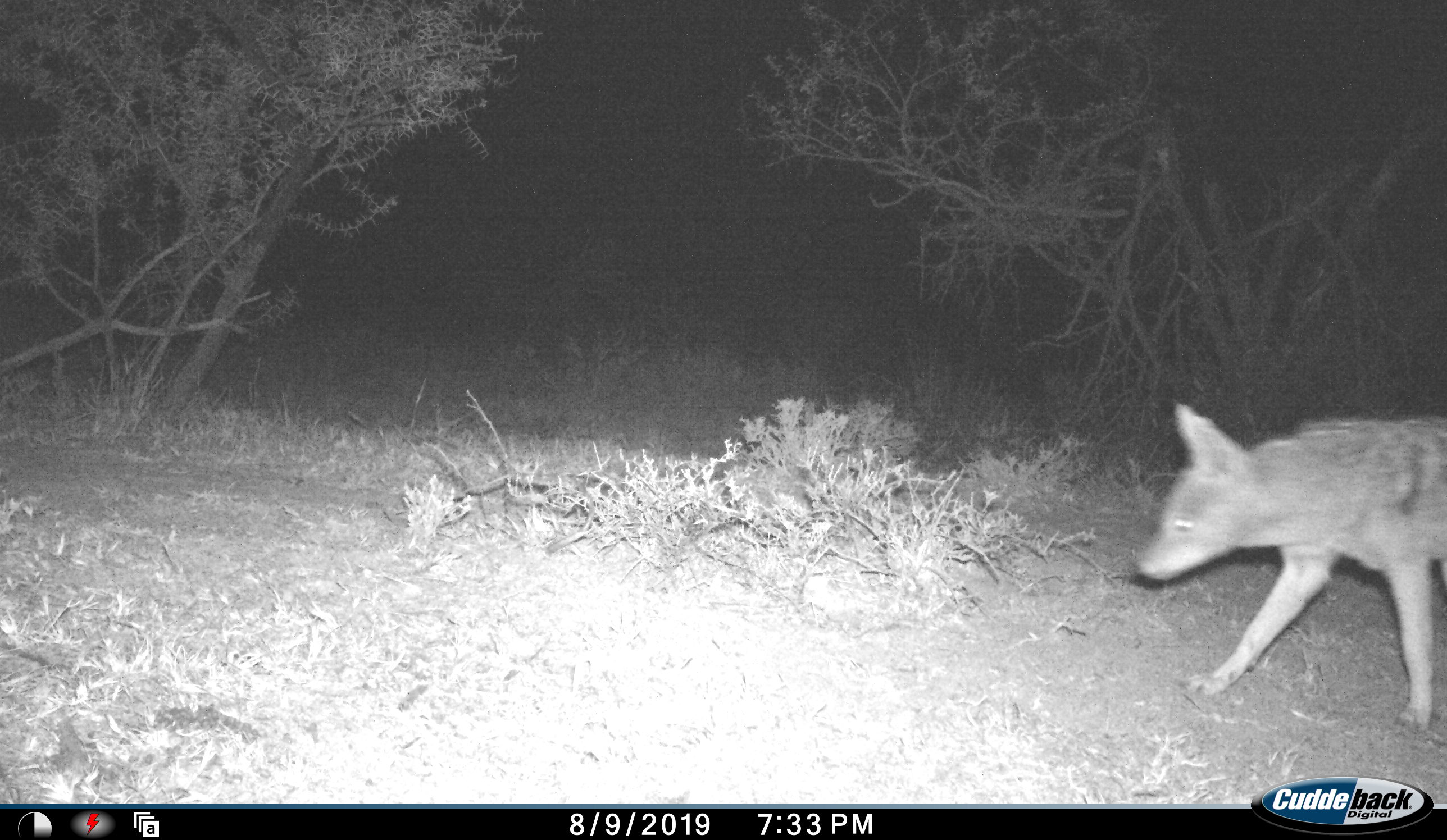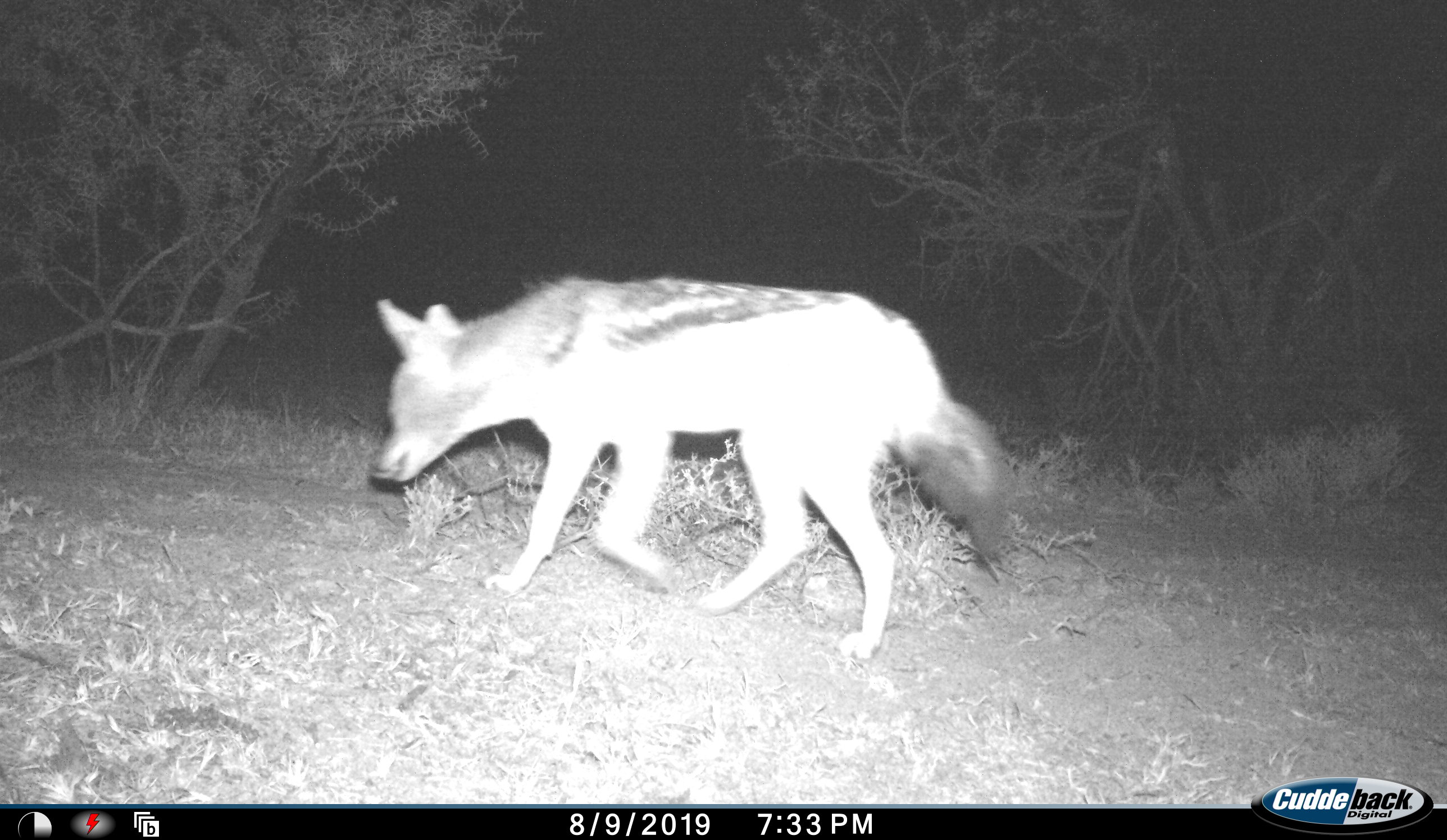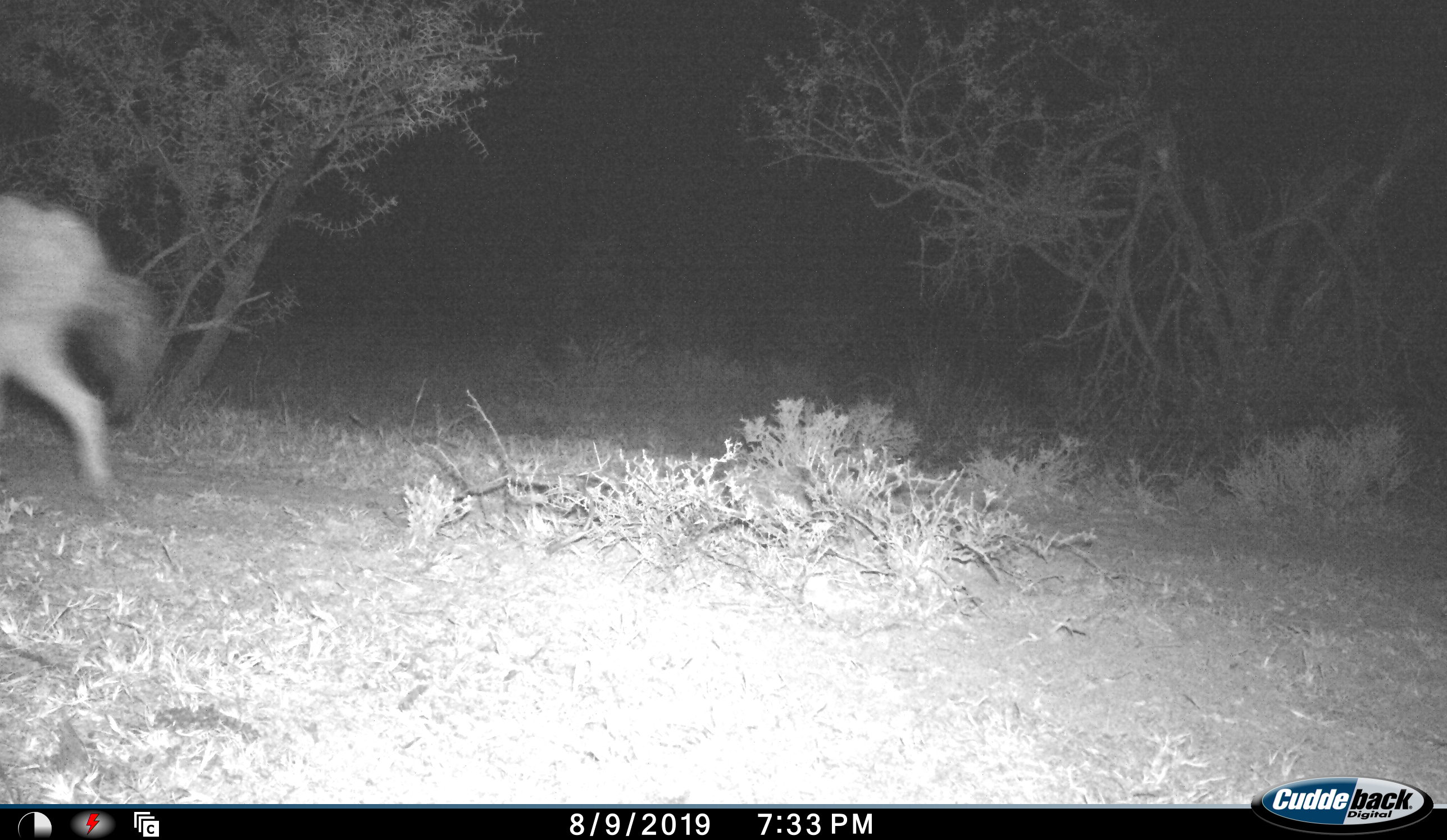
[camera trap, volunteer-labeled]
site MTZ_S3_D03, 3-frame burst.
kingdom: Animalia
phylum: Chordata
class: Mammalia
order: Carnivora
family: Canidae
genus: Lupulella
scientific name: Lupulella mesomelas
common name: black-backed jackal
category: jackalblackbacked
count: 1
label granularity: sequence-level